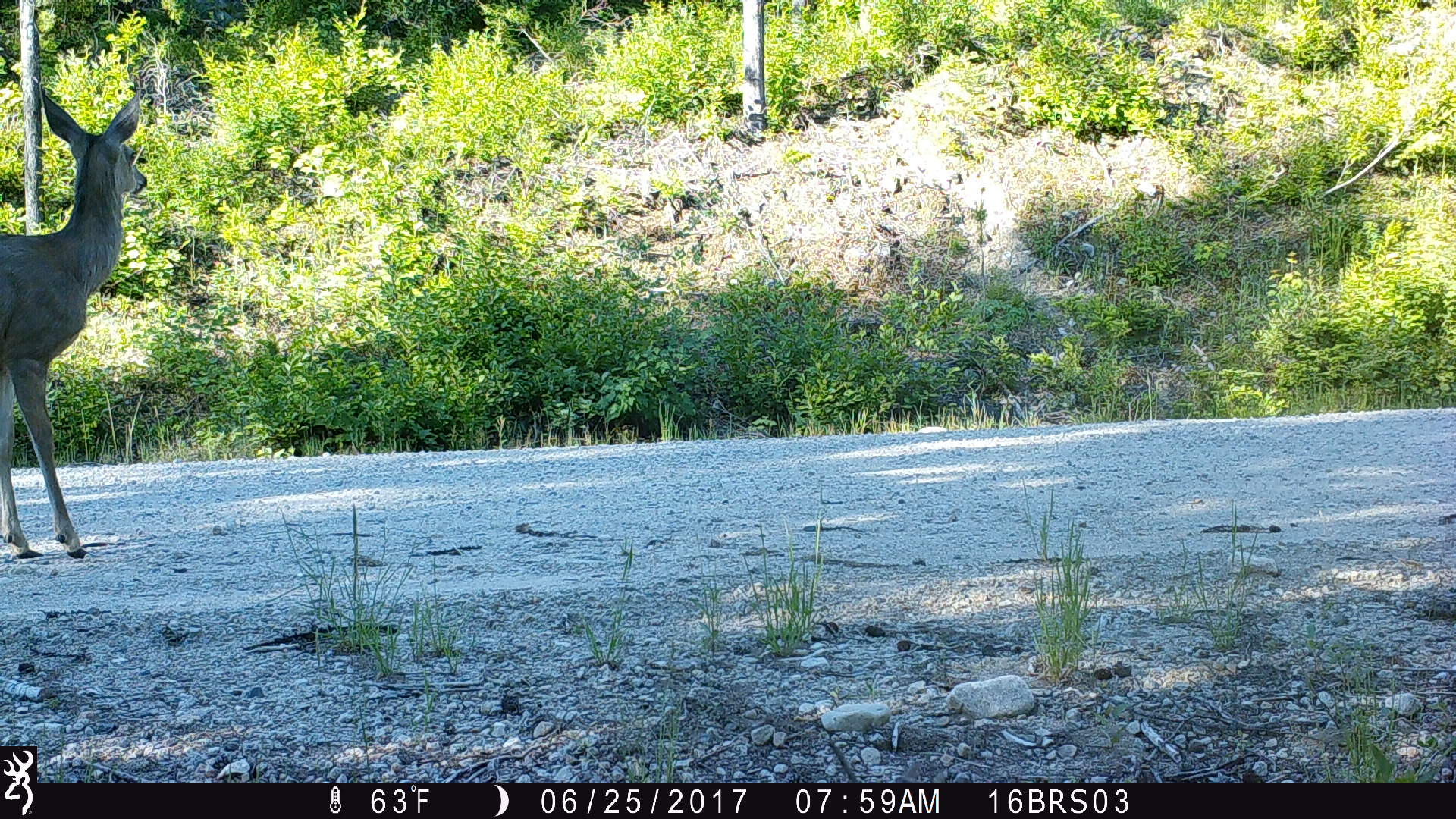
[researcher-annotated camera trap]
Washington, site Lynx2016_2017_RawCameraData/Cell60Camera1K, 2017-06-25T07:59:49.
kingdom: Animalia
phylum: Chordata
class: Mammalia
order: Artiodactyla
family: Cervidae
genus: Odocoileus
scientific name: Odocoileus hemionus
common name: mule deer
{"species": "Odocoileus hemionus (mule deer)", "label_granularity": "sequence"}